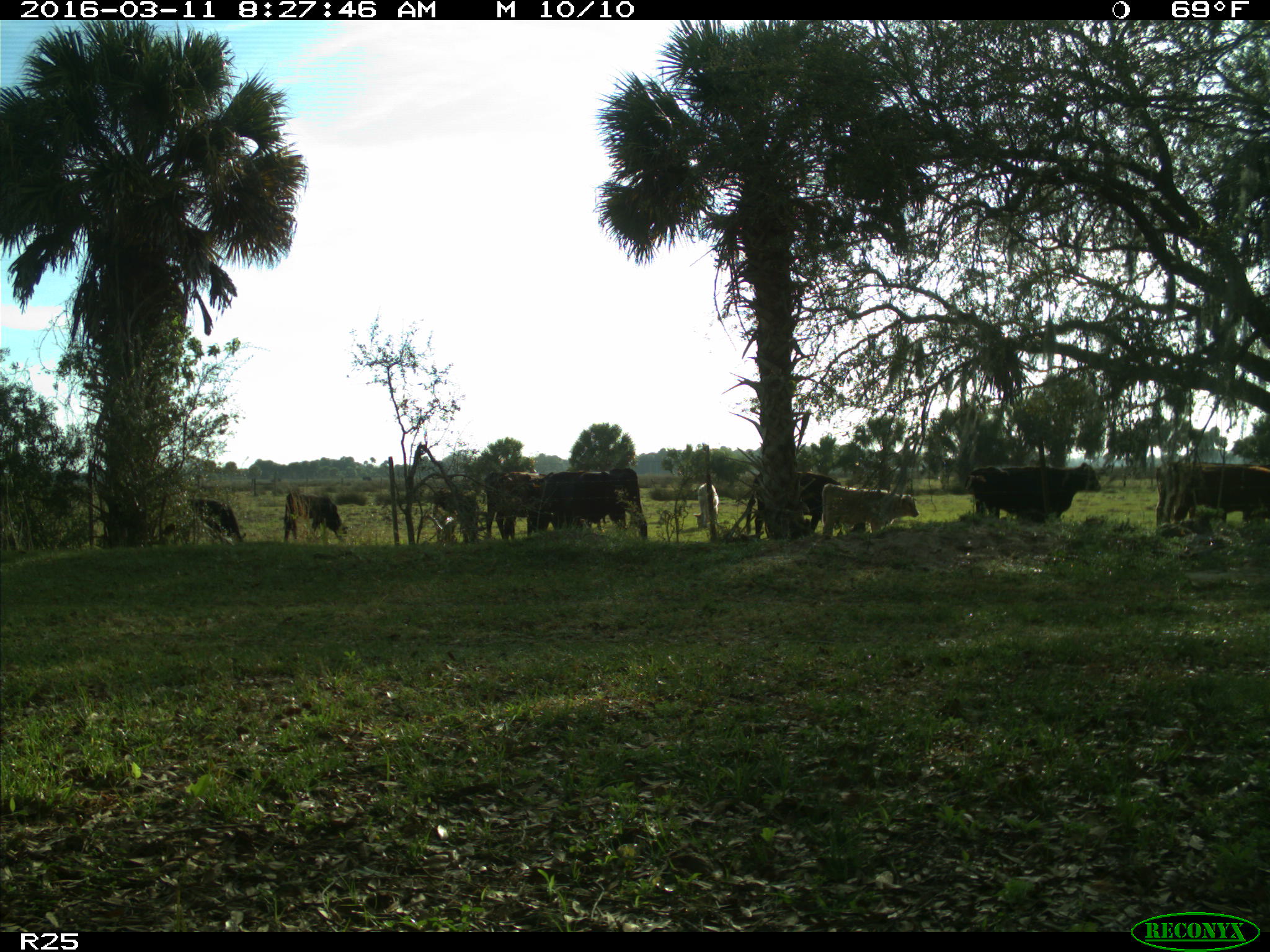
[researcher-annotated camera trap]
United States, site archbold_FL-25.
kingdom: Animalia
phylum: Chordata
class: Mammalia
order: Artiodactyla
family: Bovidae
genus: Bos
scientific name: Bos taurus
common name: domestic cow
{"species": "Bos taurus (domestic cow)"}